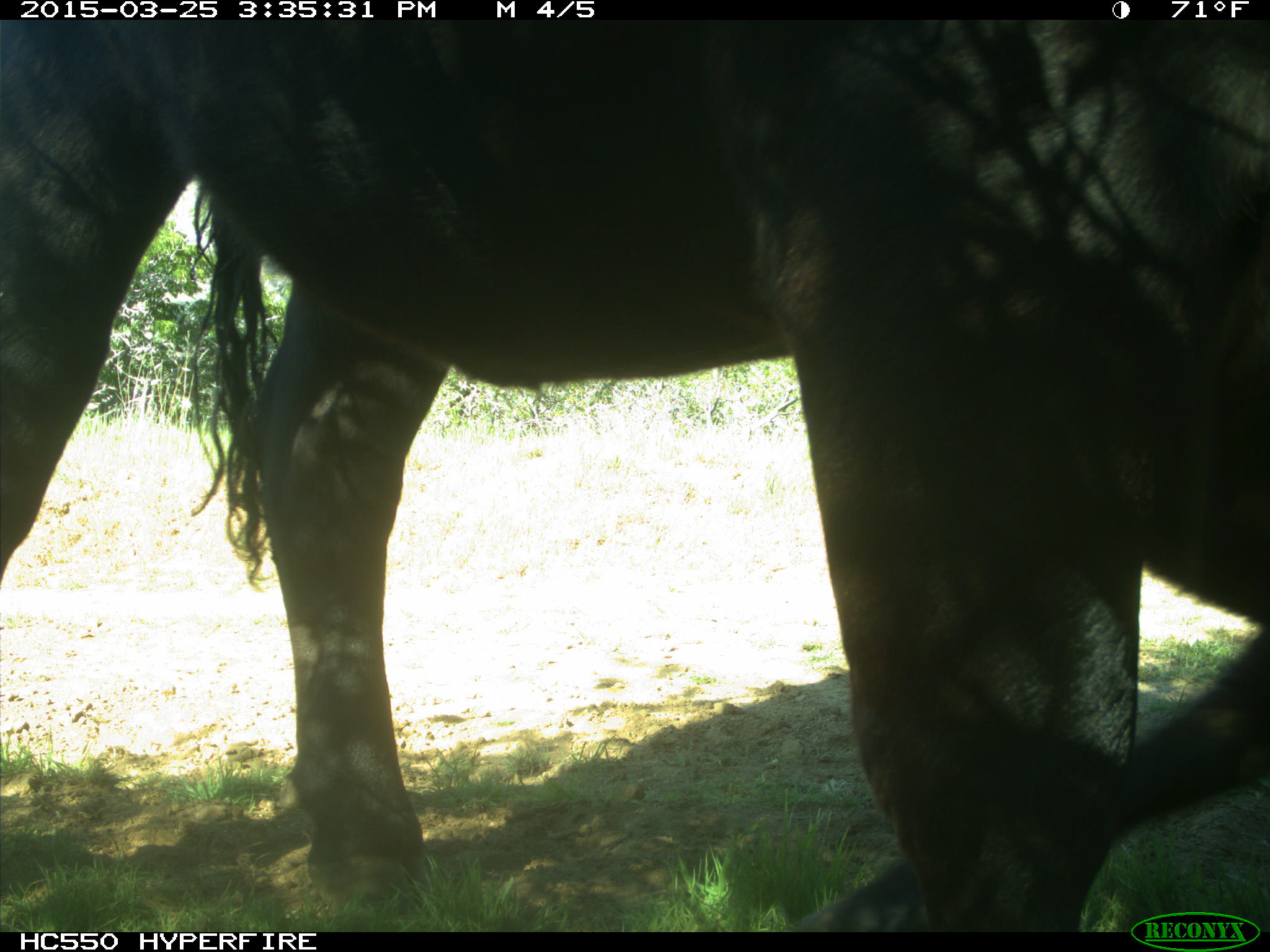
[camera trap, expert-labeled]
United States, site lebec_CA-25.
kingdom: Animalia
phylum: Chordata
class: Mammalia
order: Artiodactyla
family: Bovidae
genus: Bos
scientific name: Bos taurus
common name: domestic cow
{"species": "Bos taurus (domestic cow)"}